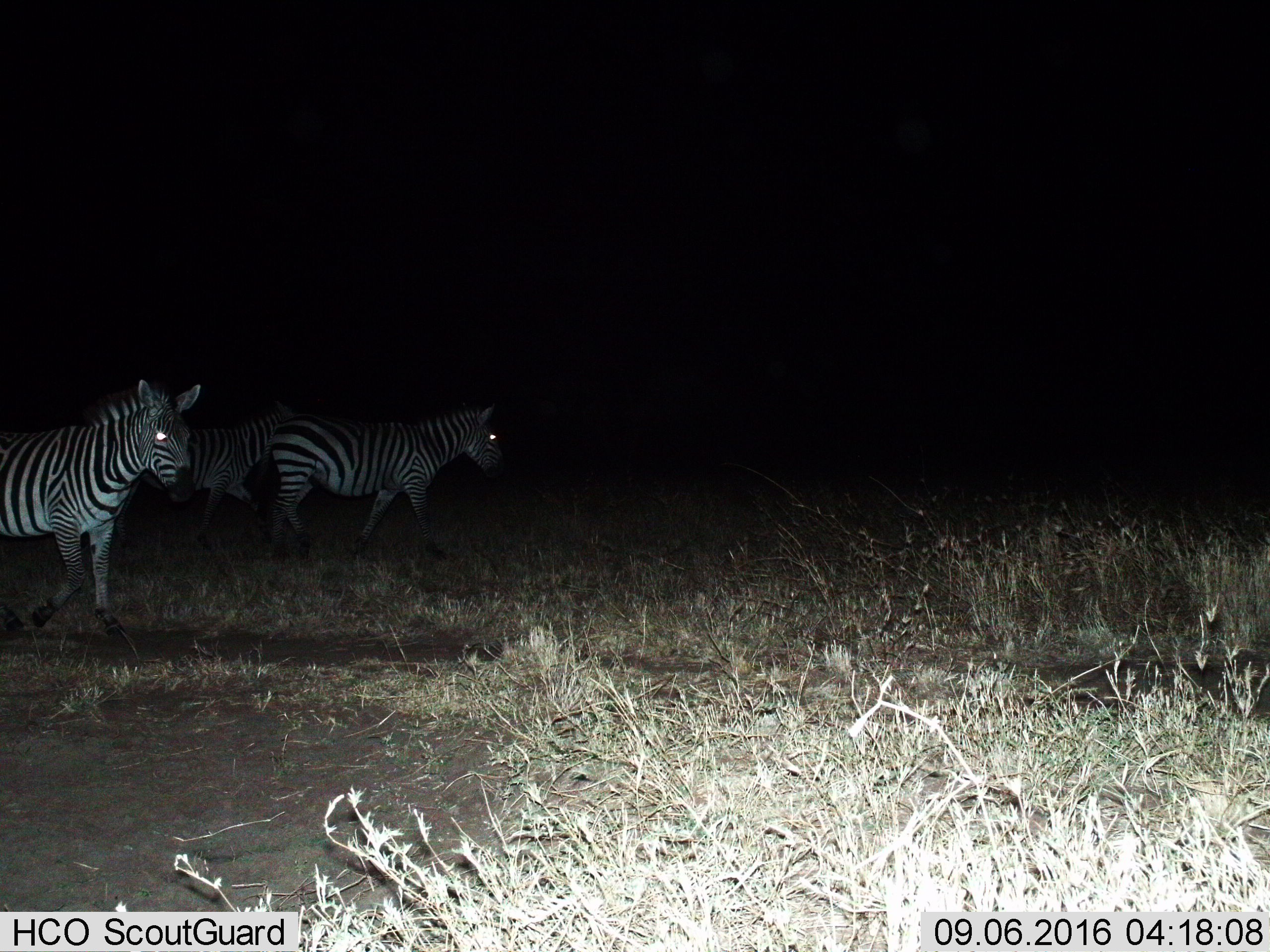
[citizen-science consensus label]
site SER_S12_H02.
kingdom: Animalia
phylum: Chordata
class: Mammalia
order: Perissodactyla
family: Equidae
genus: Equus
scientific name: Equus quagga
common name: plains zebra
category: zebraplains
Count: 2.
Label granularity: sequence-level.